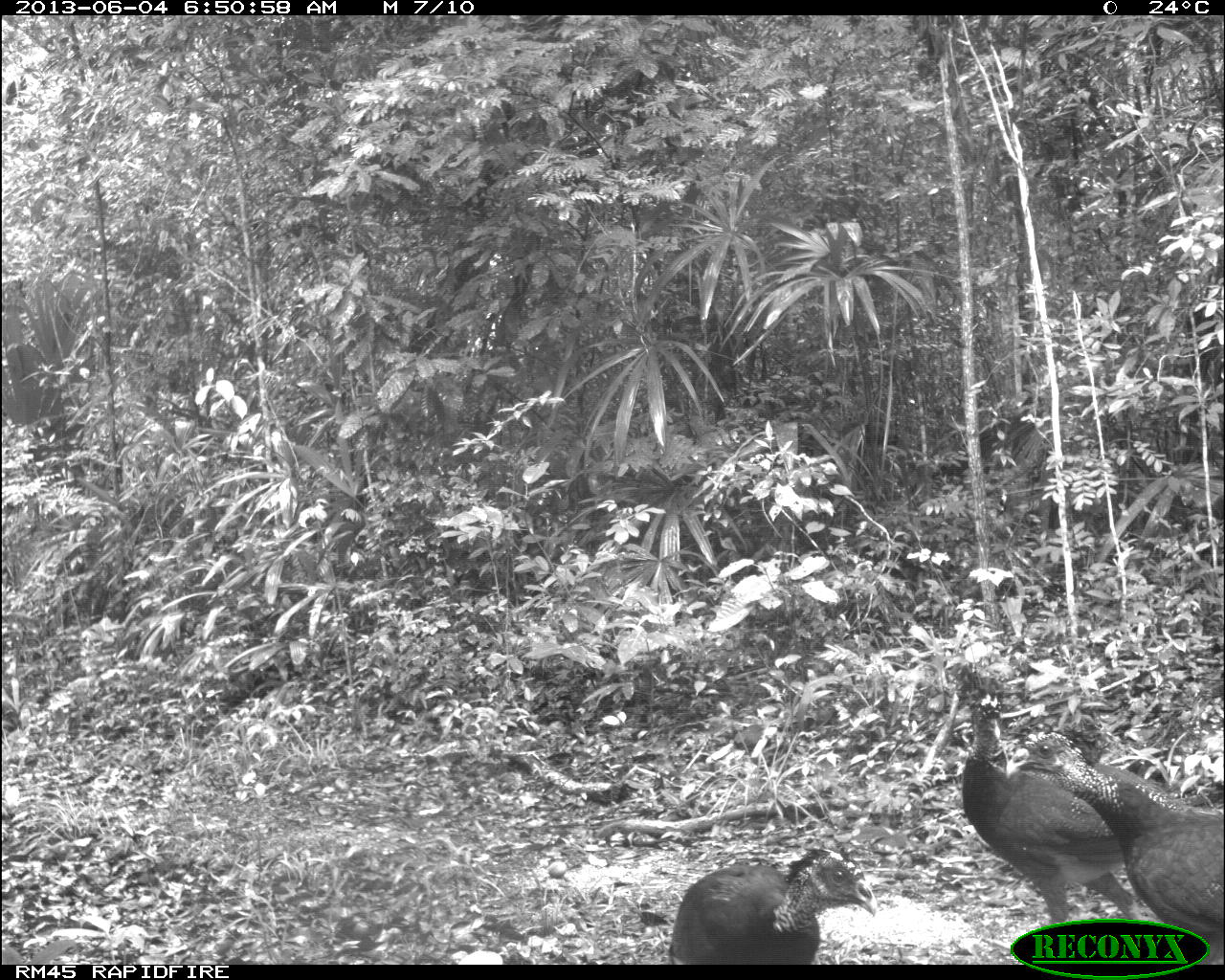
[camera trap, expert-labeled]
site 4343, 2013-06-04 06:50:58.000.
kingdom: Animalia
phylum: Chordata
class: Aves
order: Galliformes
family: Cracidae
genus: Crax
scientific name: Crax rubra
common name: great curassow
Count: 4.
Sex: female.